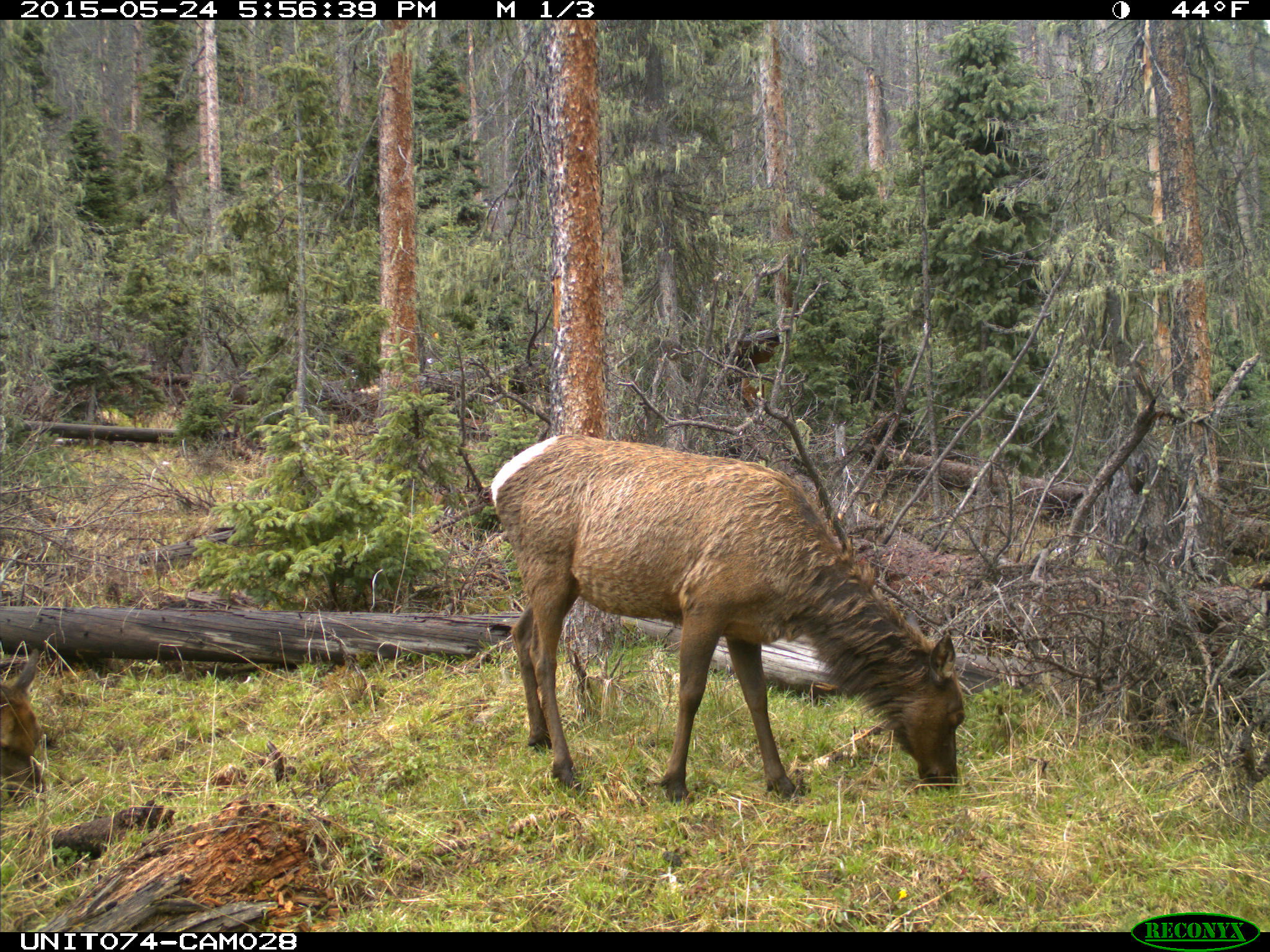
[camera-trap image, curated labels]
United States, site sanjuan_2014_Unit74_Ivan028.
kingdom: Animalia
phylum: Chordata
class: Mammalia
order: Artiodactyla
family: Cervidae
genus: Cervus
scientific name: Cervus elaphus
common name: red deer